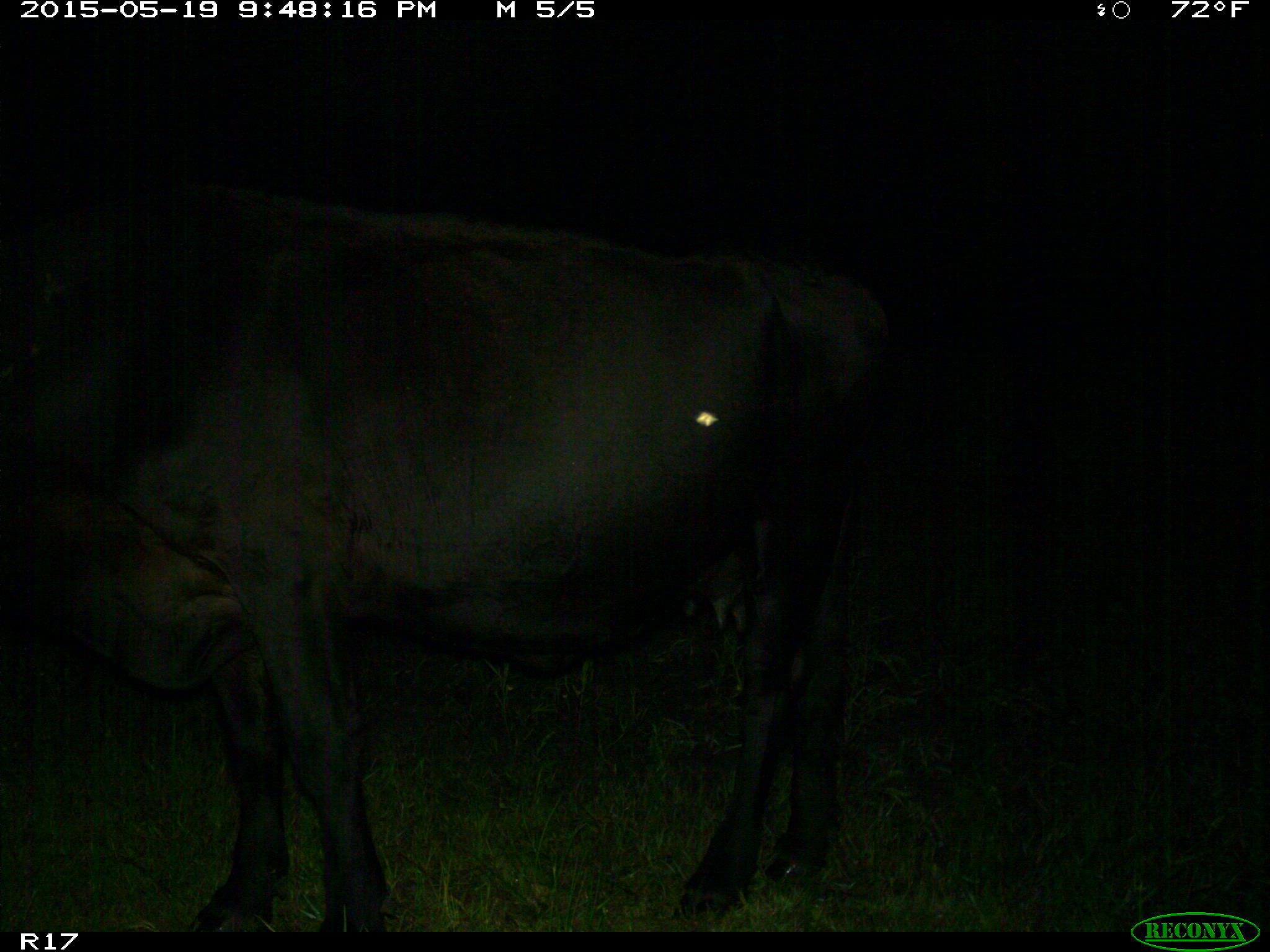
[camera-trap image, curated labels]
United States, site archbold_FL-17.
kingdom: Animalia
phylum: Chordata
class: Mammalia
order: Artiodactyla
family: Bovidae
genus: Bos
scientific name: Bos taurus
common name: domestic cow